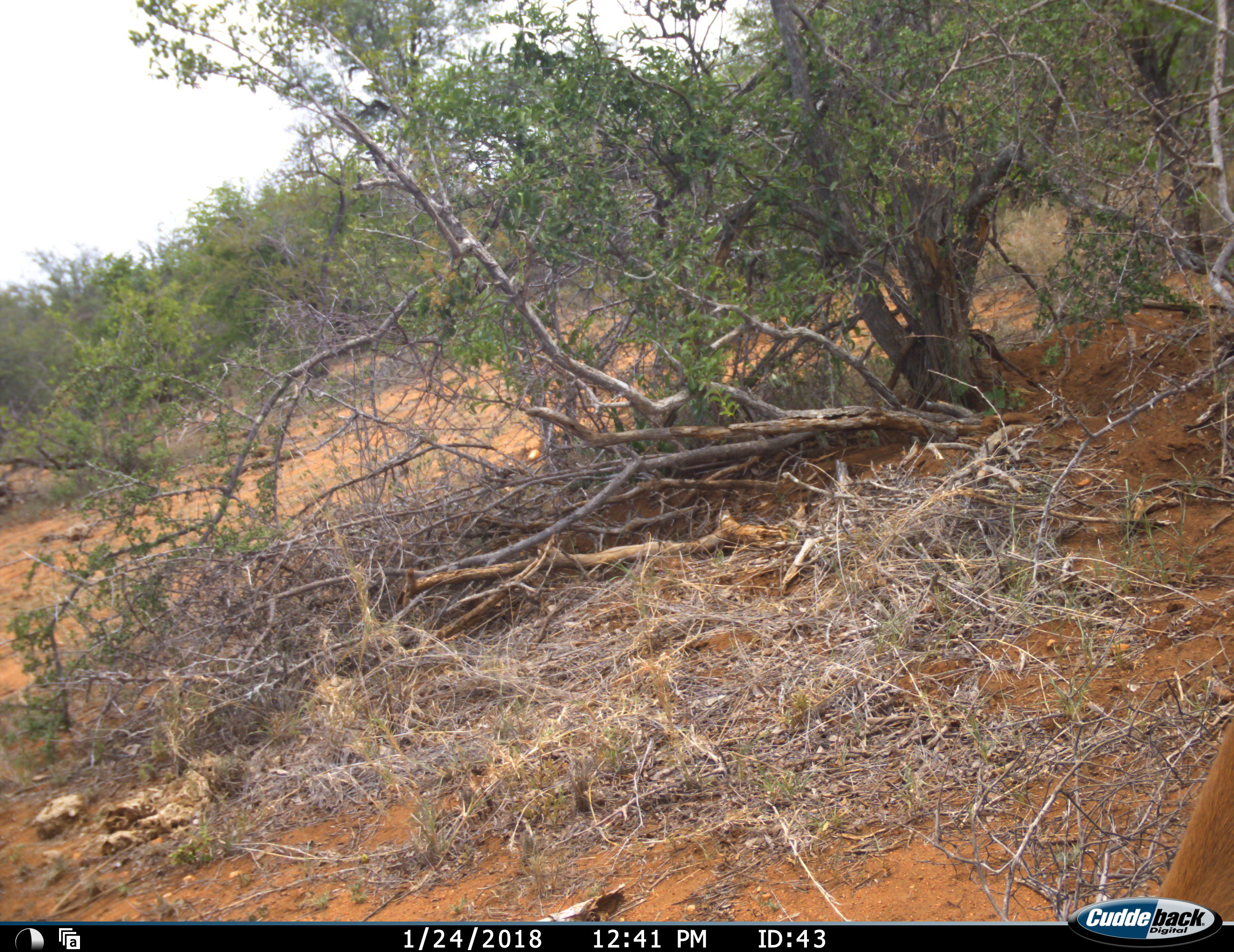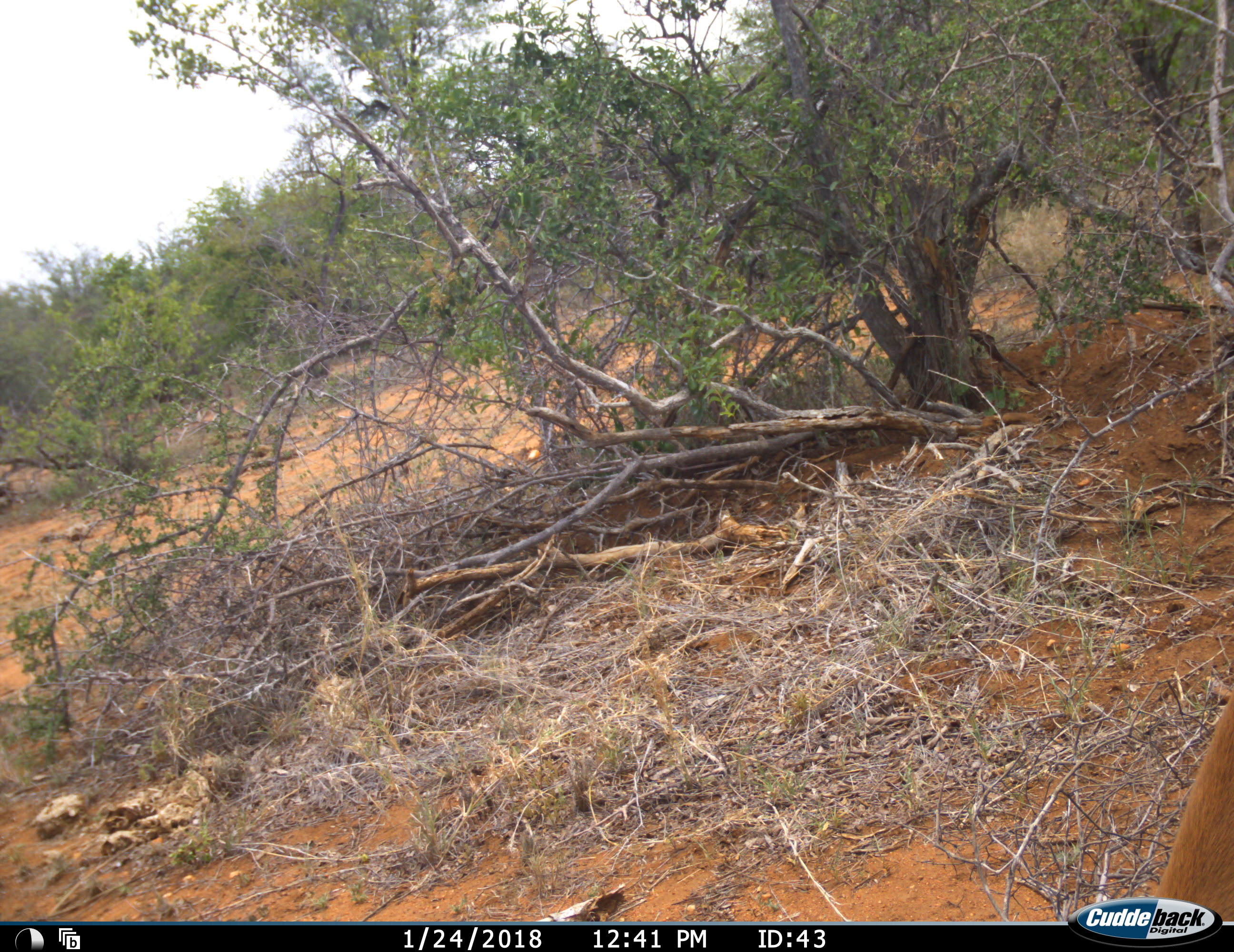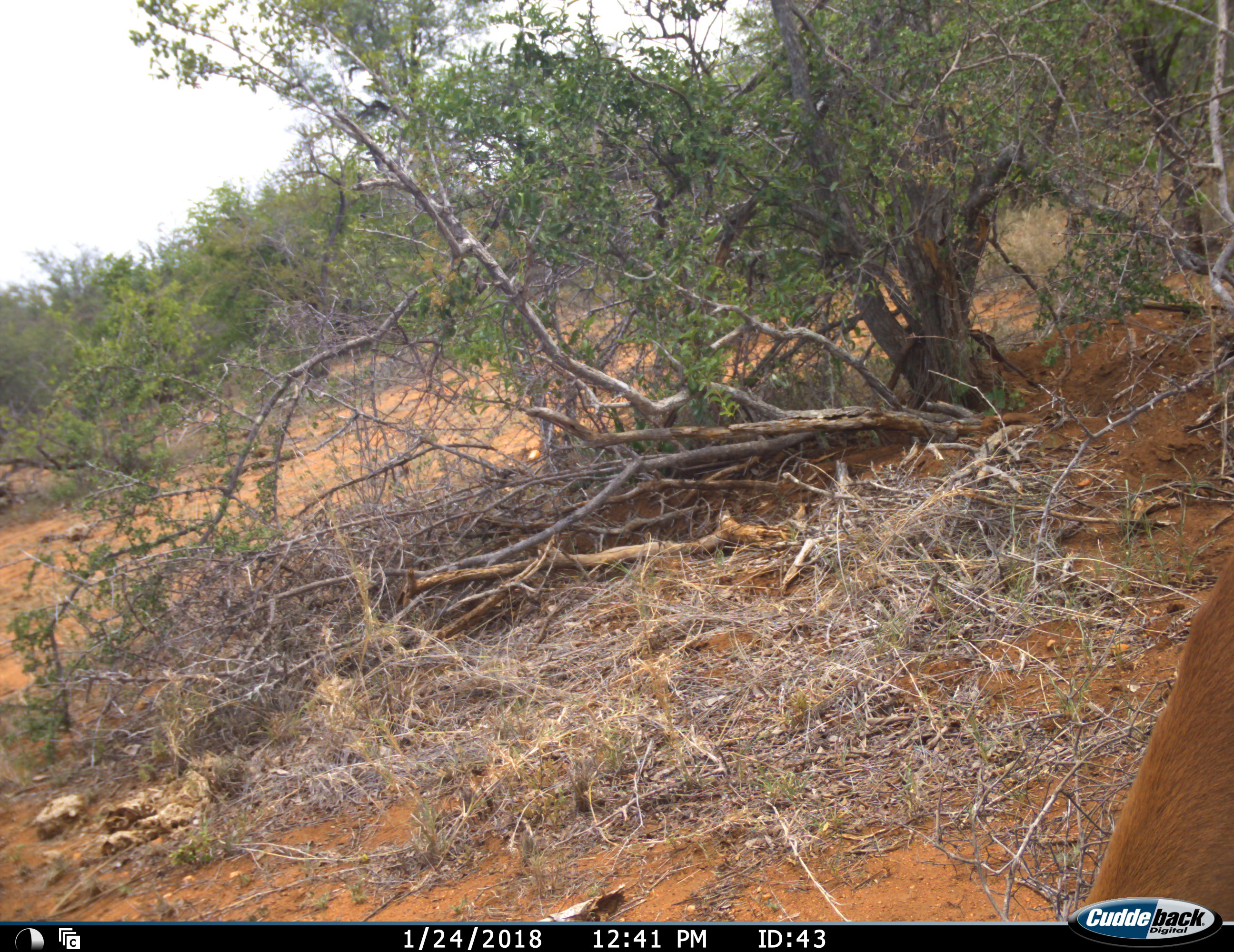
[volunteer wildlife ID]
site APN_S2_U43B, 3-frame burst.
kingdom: Animalia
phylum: Chordata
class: Mammalia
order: Artiodactyla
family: Bovidae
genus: Aepyceros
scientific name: Aepyceros melampus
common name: impala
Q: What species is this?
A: Impala (Aepyceros melampus).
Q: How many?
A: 1.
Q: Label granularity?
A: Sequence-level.